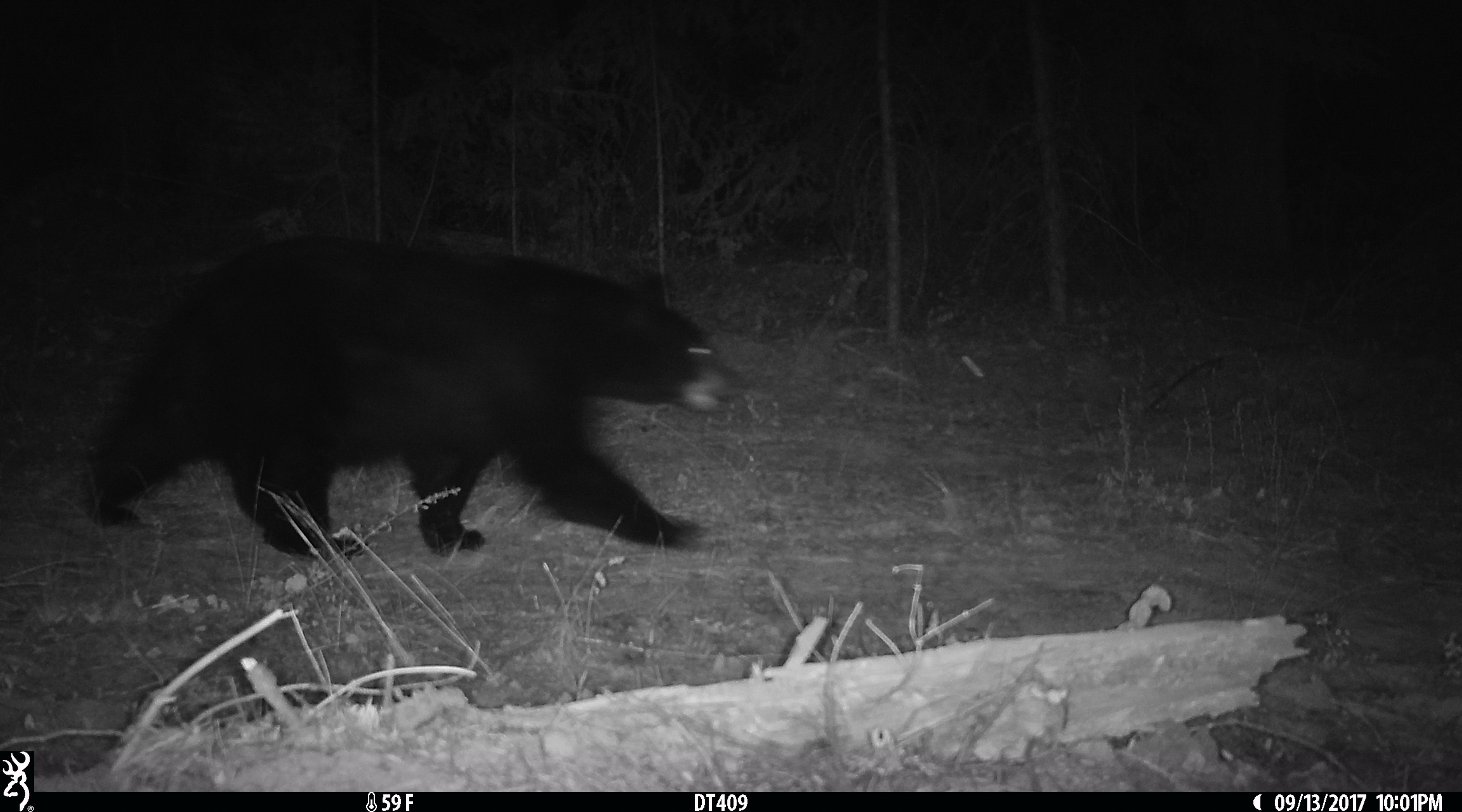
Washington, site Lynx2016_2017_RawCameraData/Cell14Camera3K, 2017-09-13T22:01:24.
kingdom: Animalia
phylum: Chordata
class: Mammalia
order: Carnivora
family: Ursidae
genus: Ursus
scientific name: Ursus americanus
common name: american black bear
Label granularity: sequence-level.